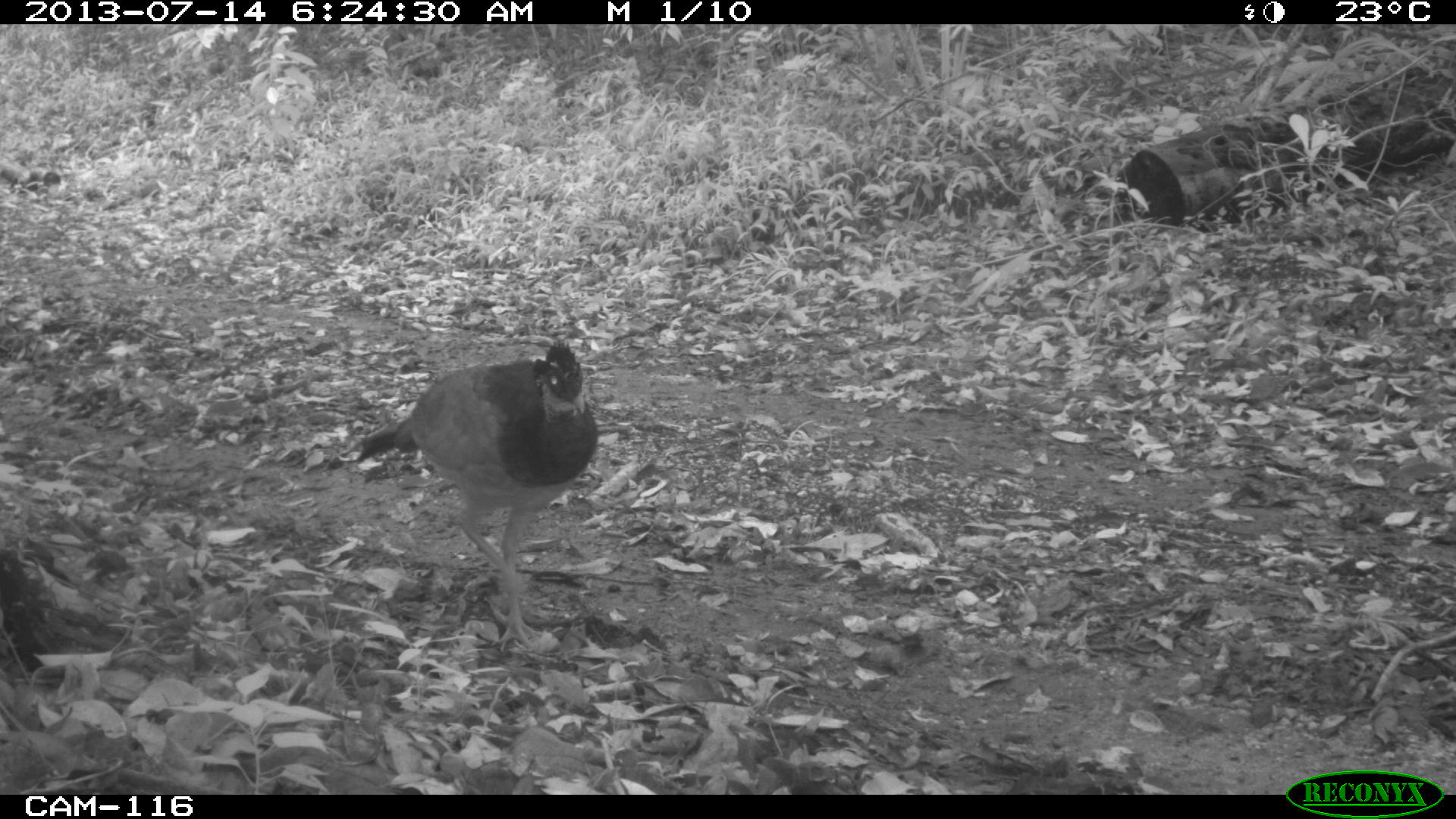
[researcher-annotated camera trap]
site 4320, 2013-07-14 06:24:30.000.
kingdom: Animalia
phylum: Chordata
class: Aves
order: Galliformes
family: Cracidae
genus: Crax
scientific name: Crax rubra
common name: great curassow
Crax rubra (great curassow), count 2.